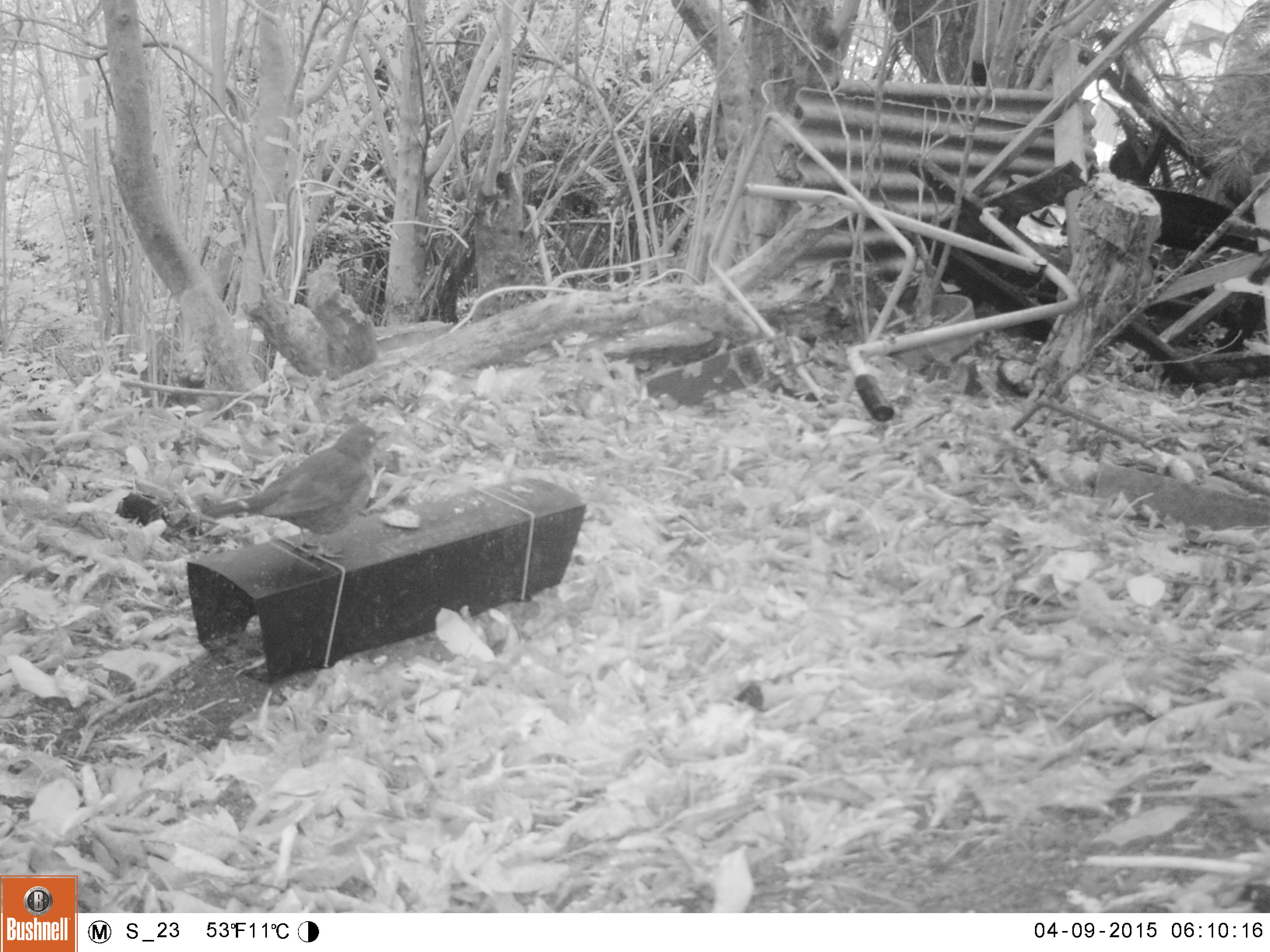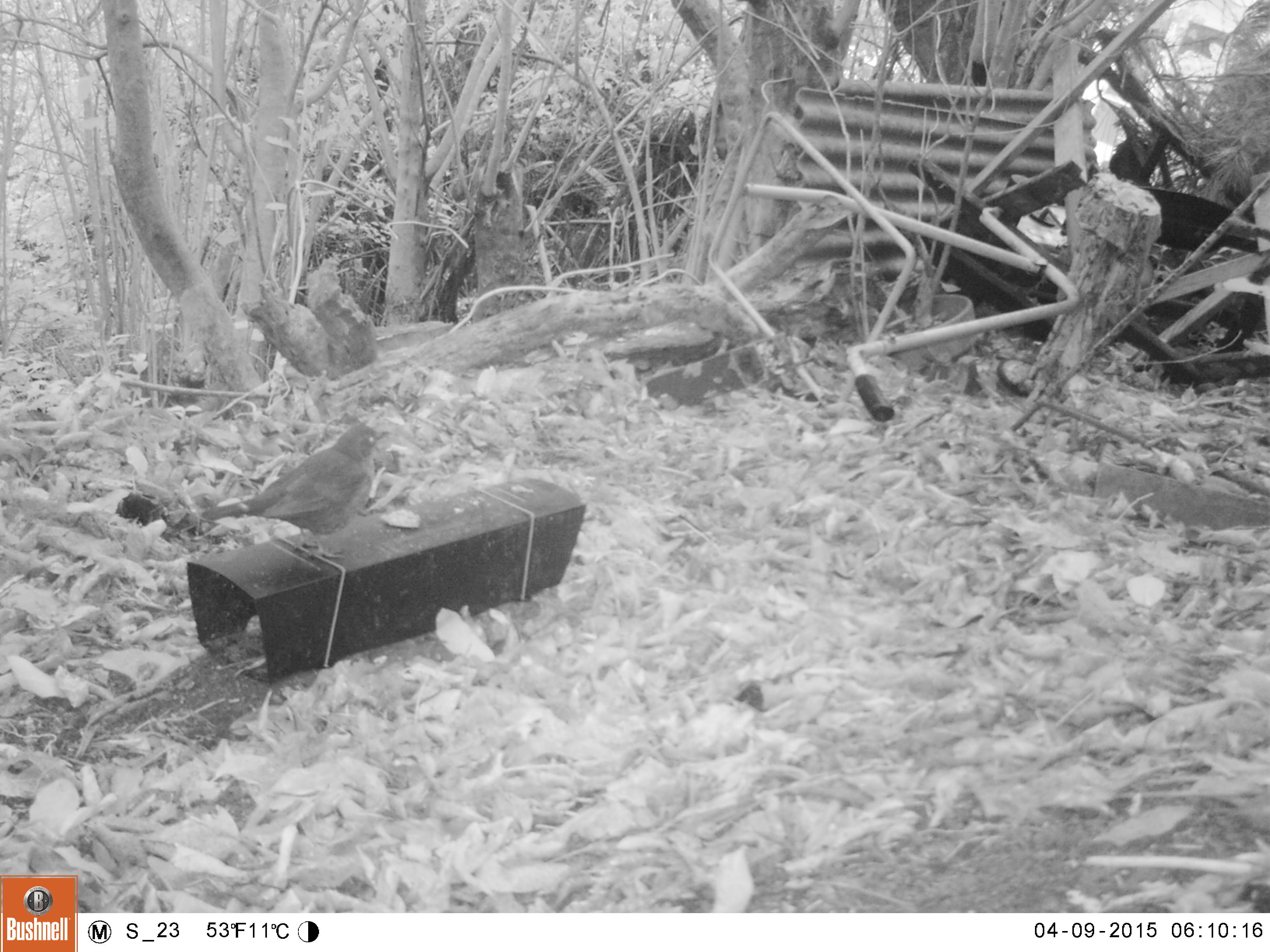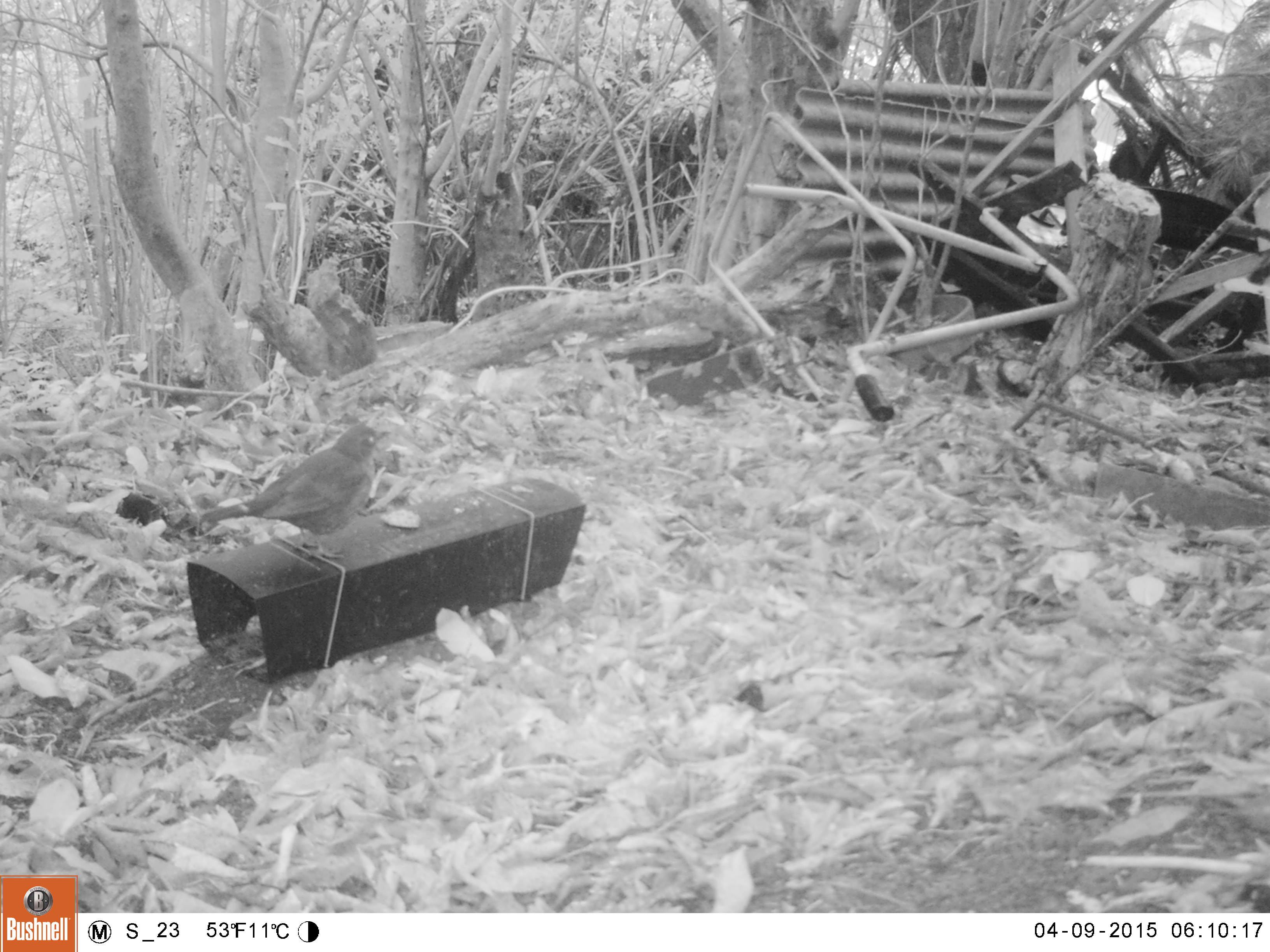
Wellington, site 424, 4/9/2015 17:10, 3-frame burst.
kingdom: Animalia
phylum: Chordata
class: Aves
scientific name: Aves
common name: bird